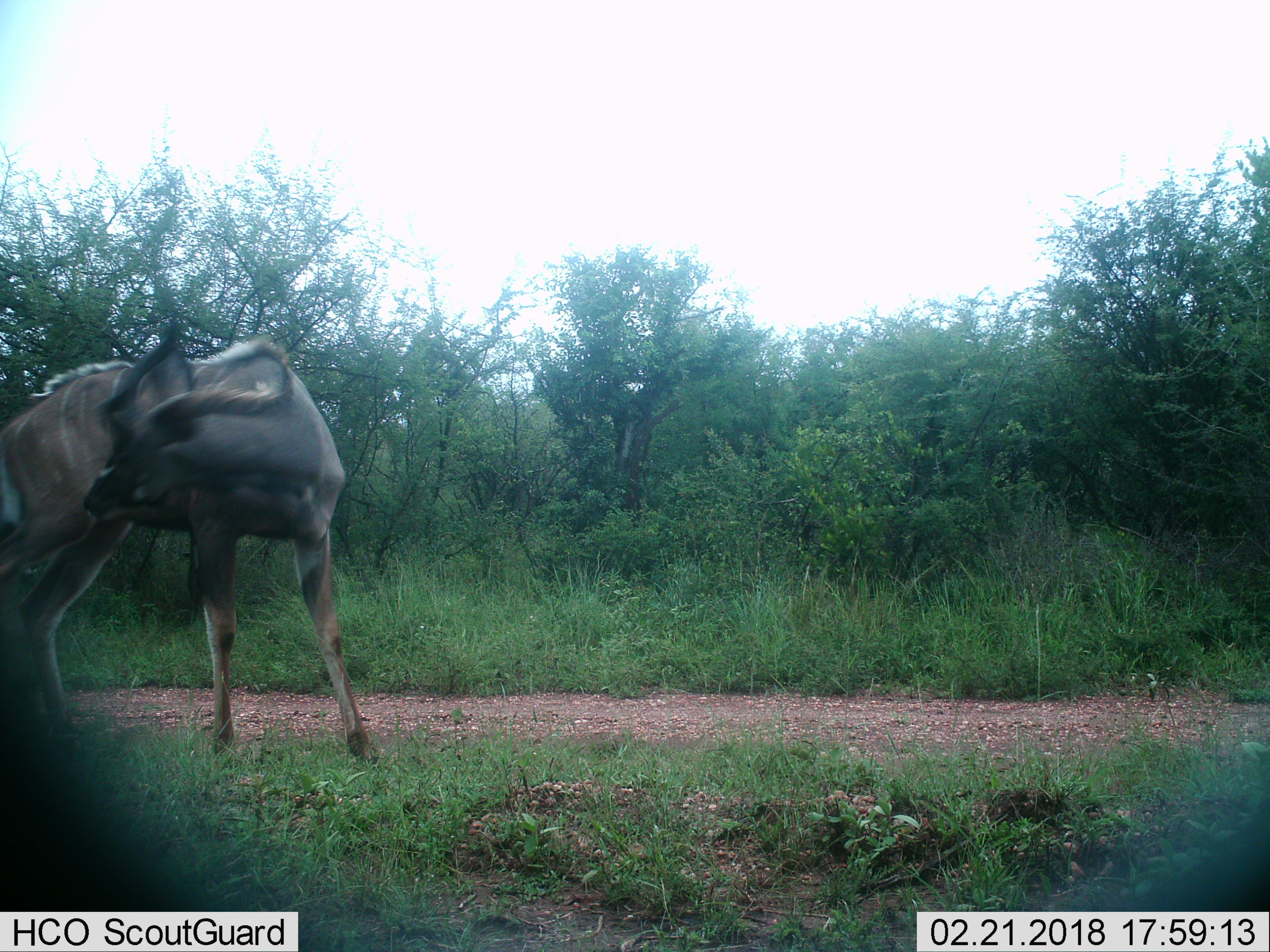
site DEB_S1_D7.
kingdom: Animalia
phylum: Chordata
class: Mammalia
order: Artiodactyla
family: Bovidae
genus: Tragelaphus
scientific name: Tragelaphus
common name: kudu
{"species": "kudu (Tragelaphus)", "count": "1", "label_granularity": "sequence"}